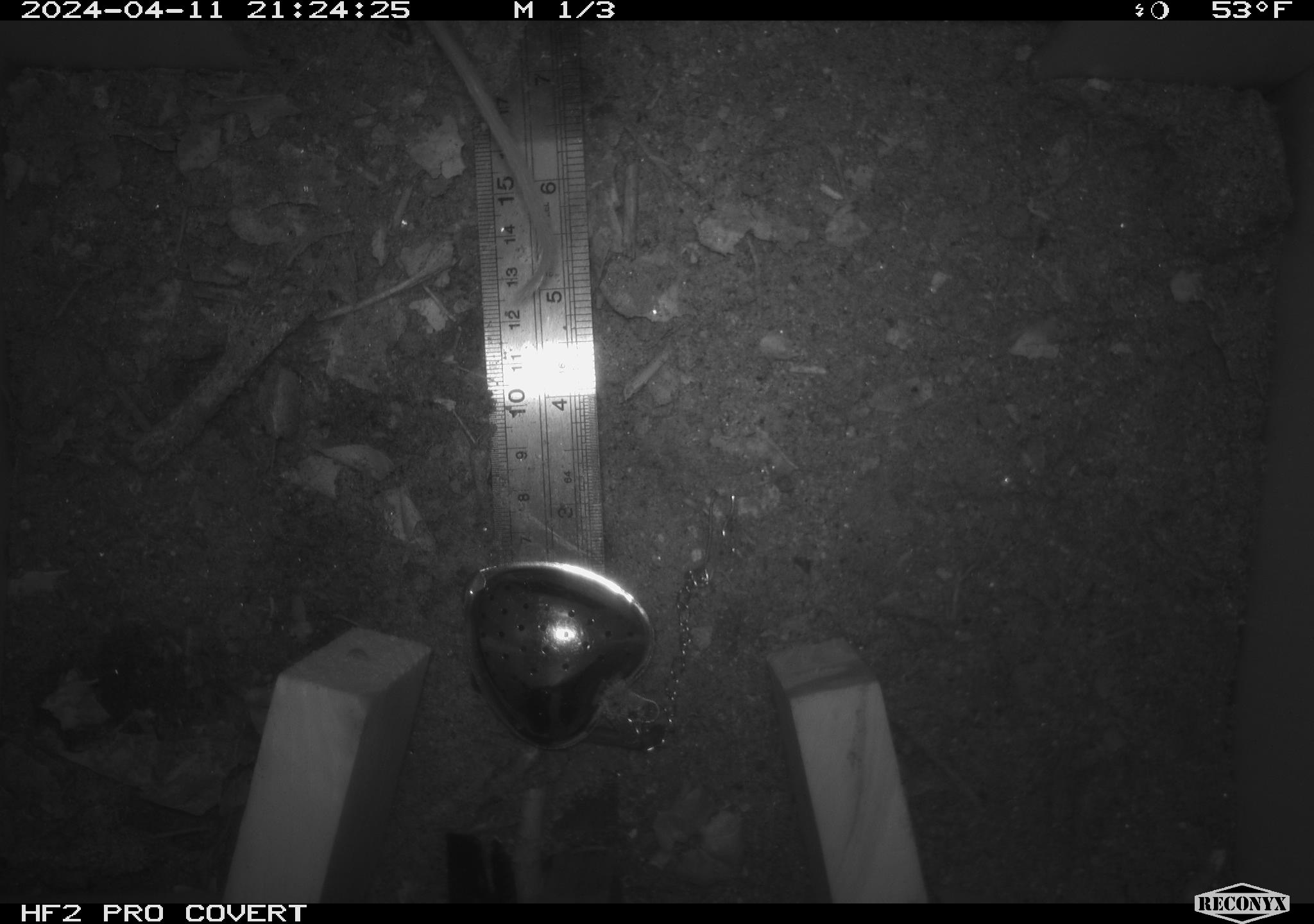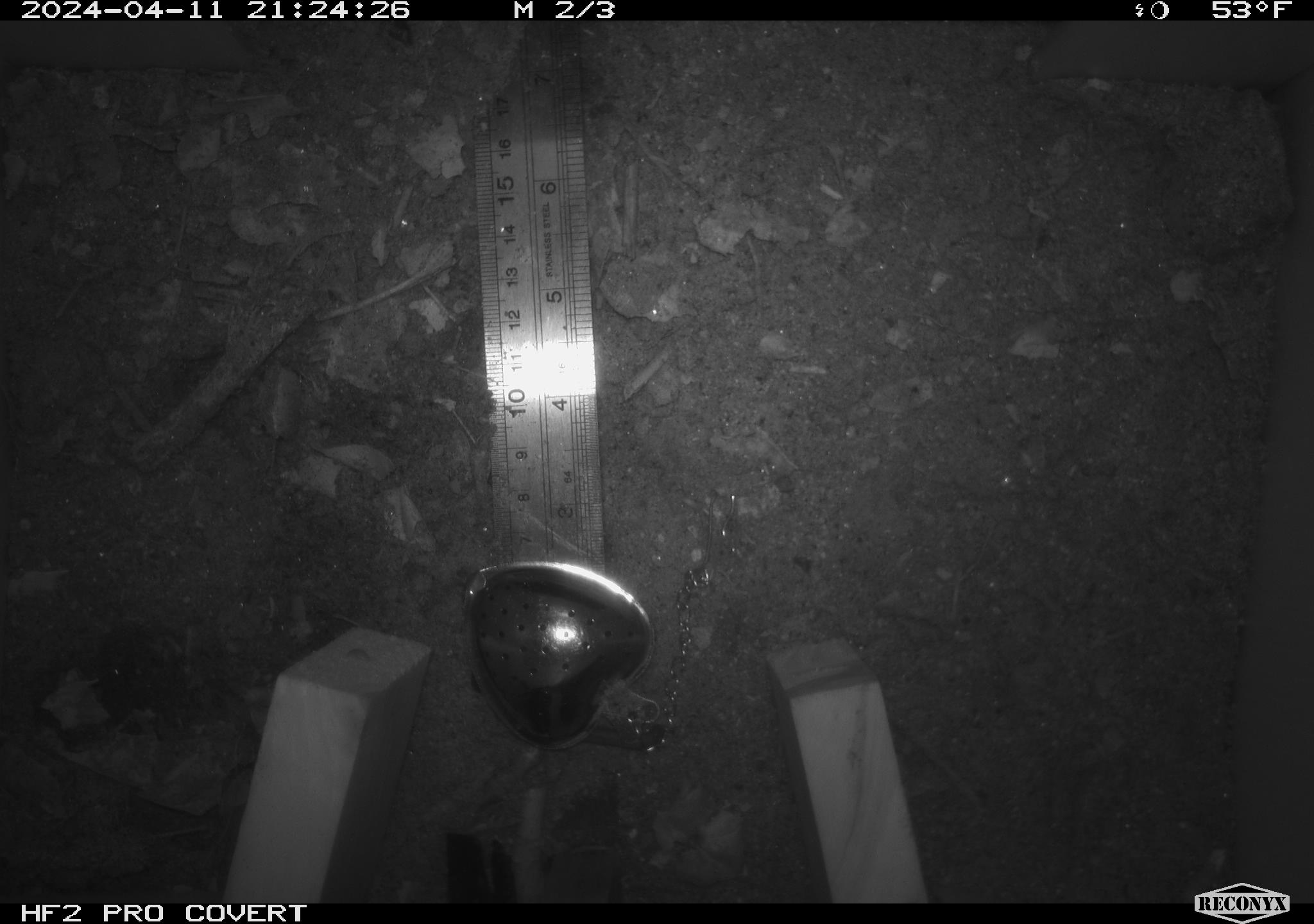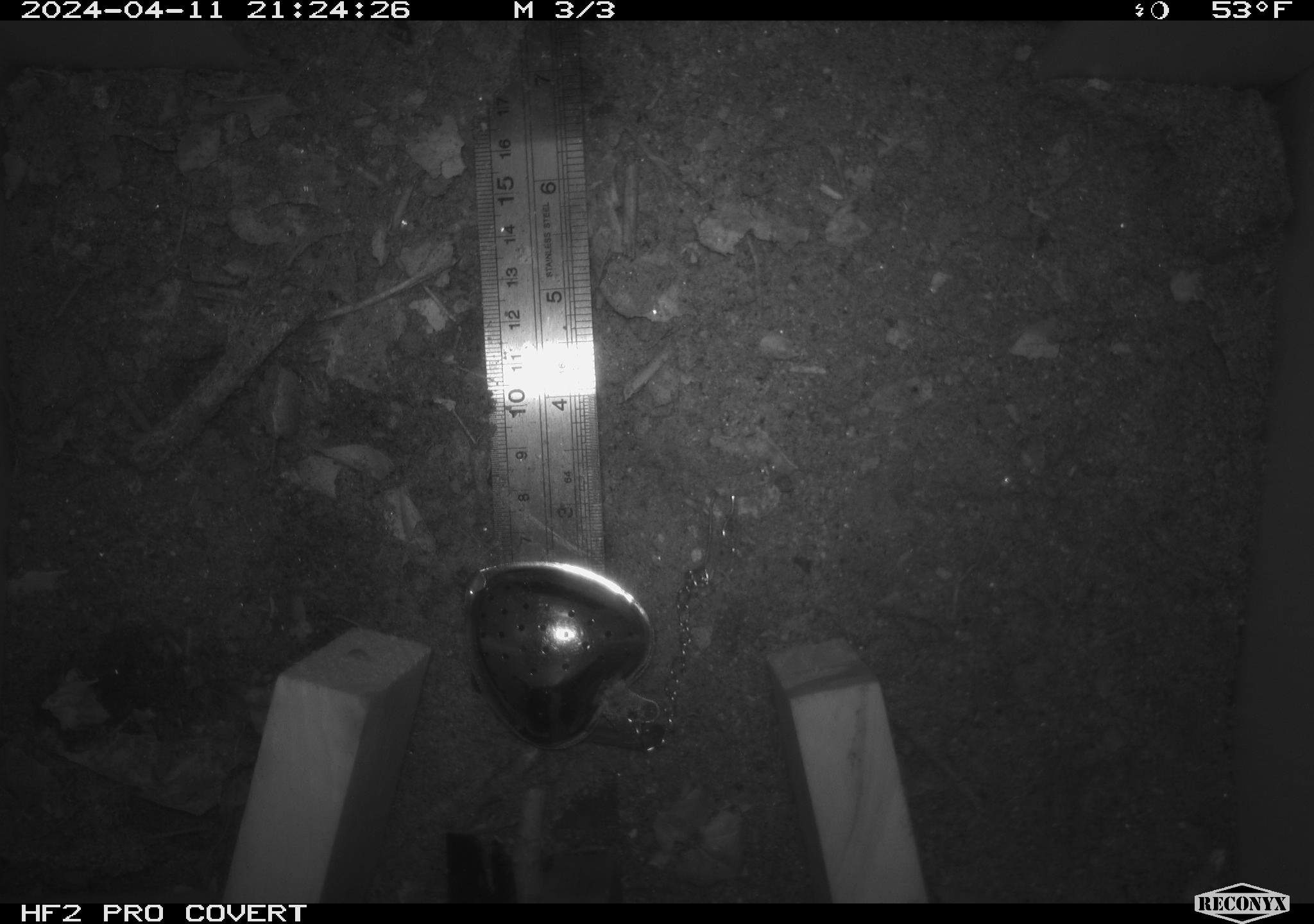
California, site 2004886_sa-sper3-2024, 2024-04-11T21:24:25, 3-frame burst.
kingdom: Animalia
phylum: Chordata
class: Mammalia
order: Rodentia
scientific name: Rodentia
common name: mouse species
Mouse species (Rodentia).